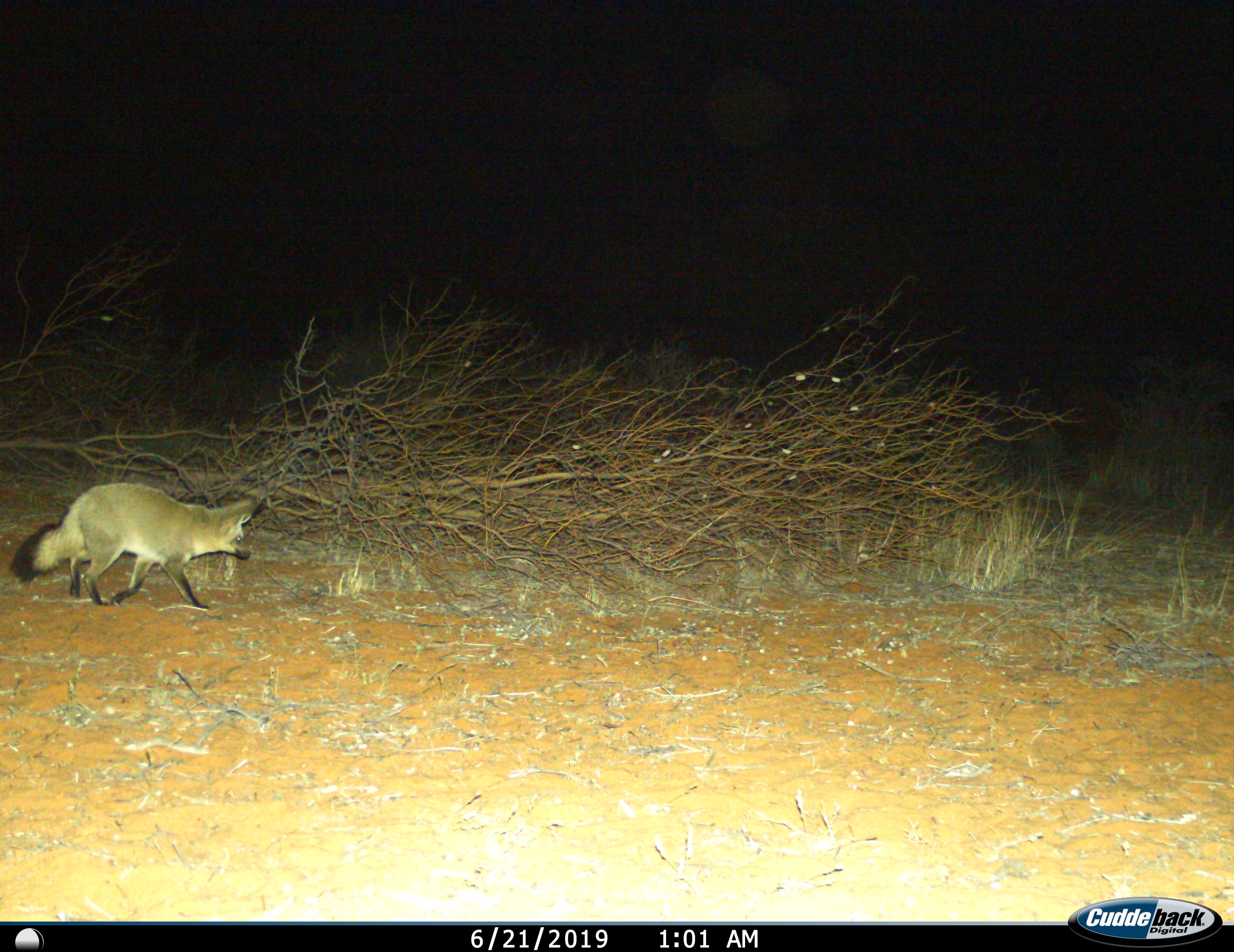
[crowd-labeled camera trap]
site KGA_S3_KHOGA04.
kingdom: Animalia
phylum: Chordata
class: Mammalia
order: Carnivora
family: Canidae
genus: Otocyon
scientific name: Otocyon megalotis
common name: bat-eared fox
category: foxbateared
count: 1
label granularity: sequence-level